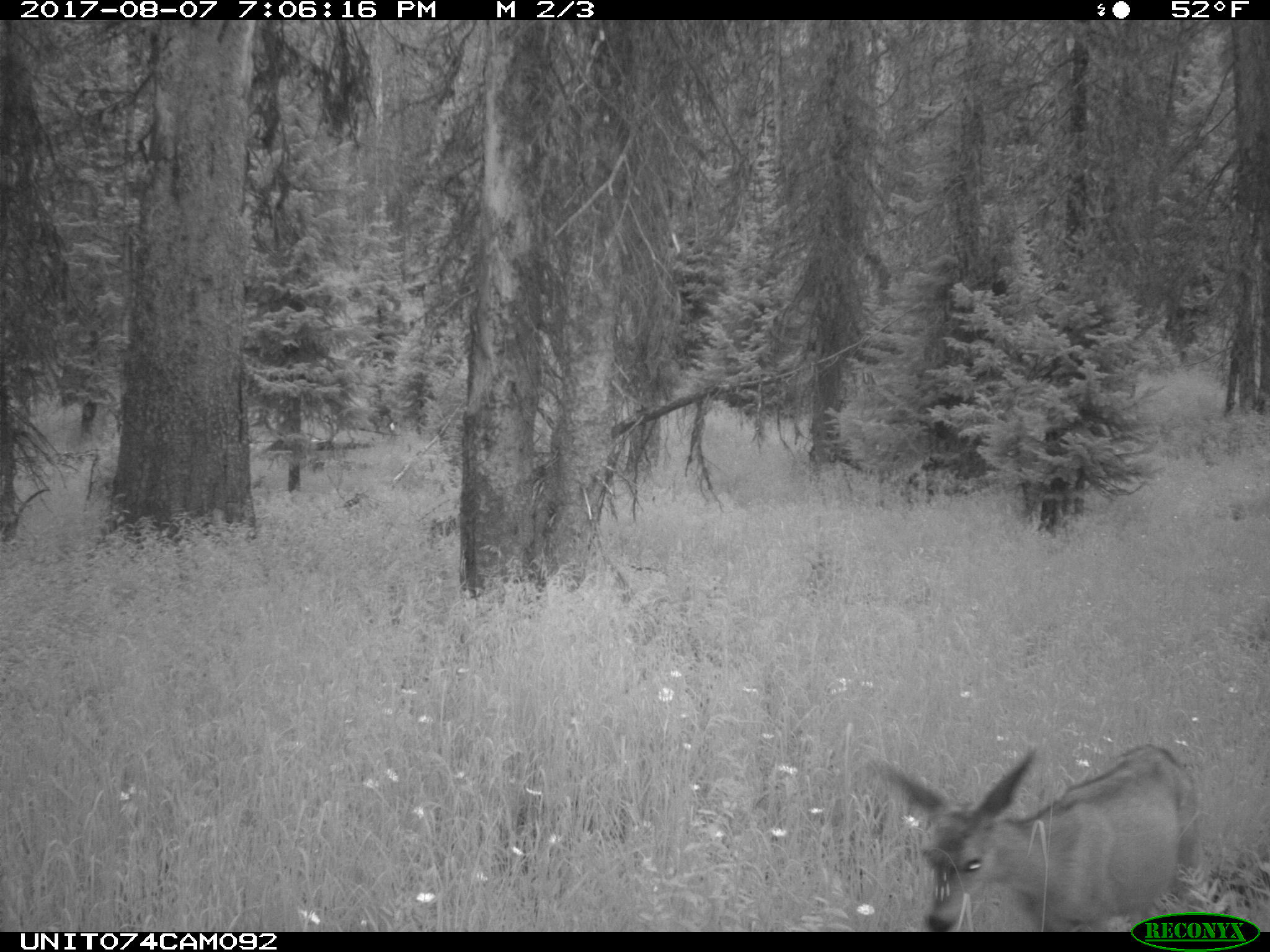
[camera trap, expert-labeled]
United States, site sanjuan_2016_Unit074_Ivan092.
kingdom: Animalia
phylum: Chordata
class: Mammalia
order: Artiodactyla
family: Cervidae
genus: Odocoileus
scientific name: Odocoileus hemionus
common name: mule deer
Odocoileus hemionus (mule deer).